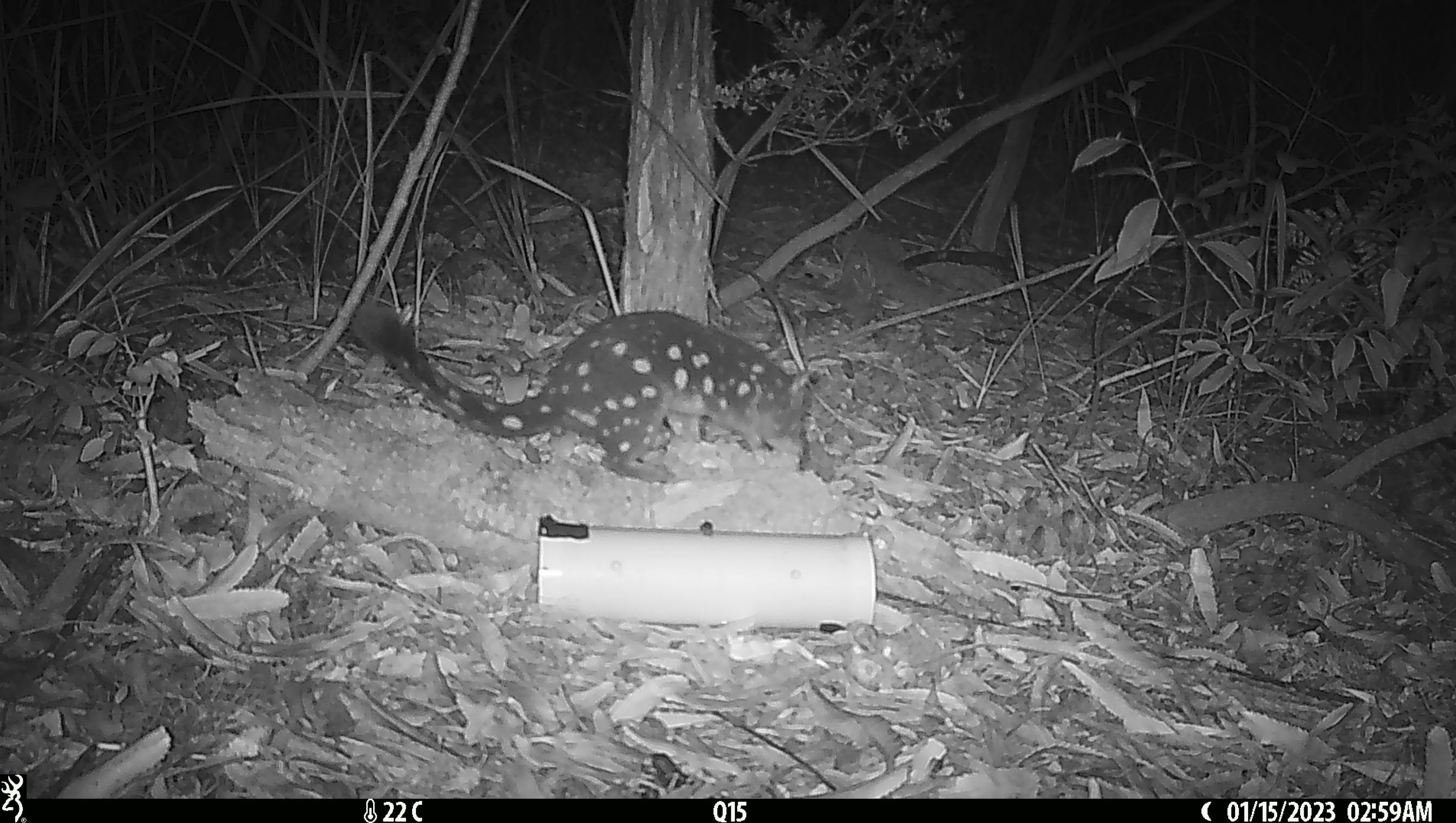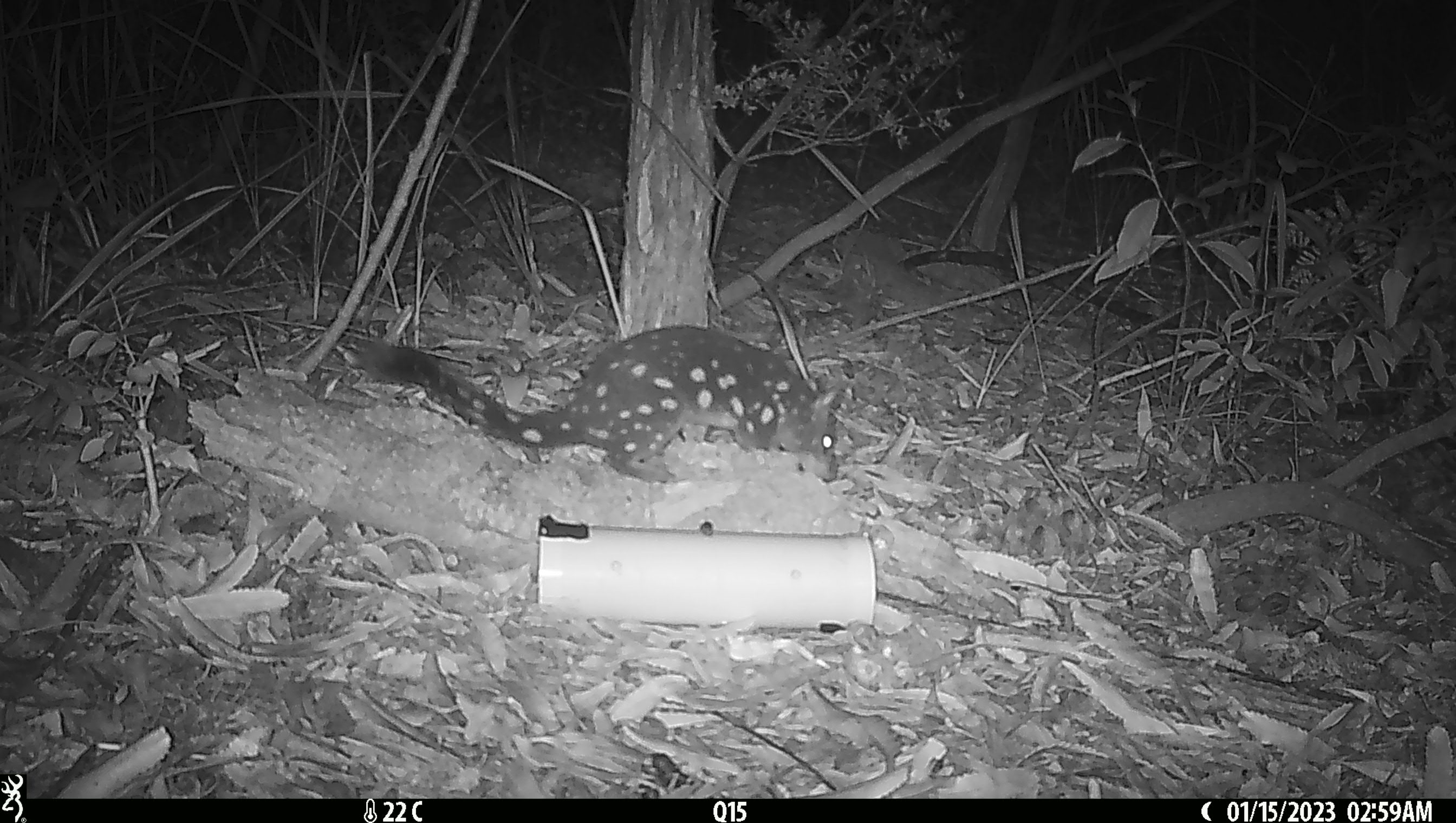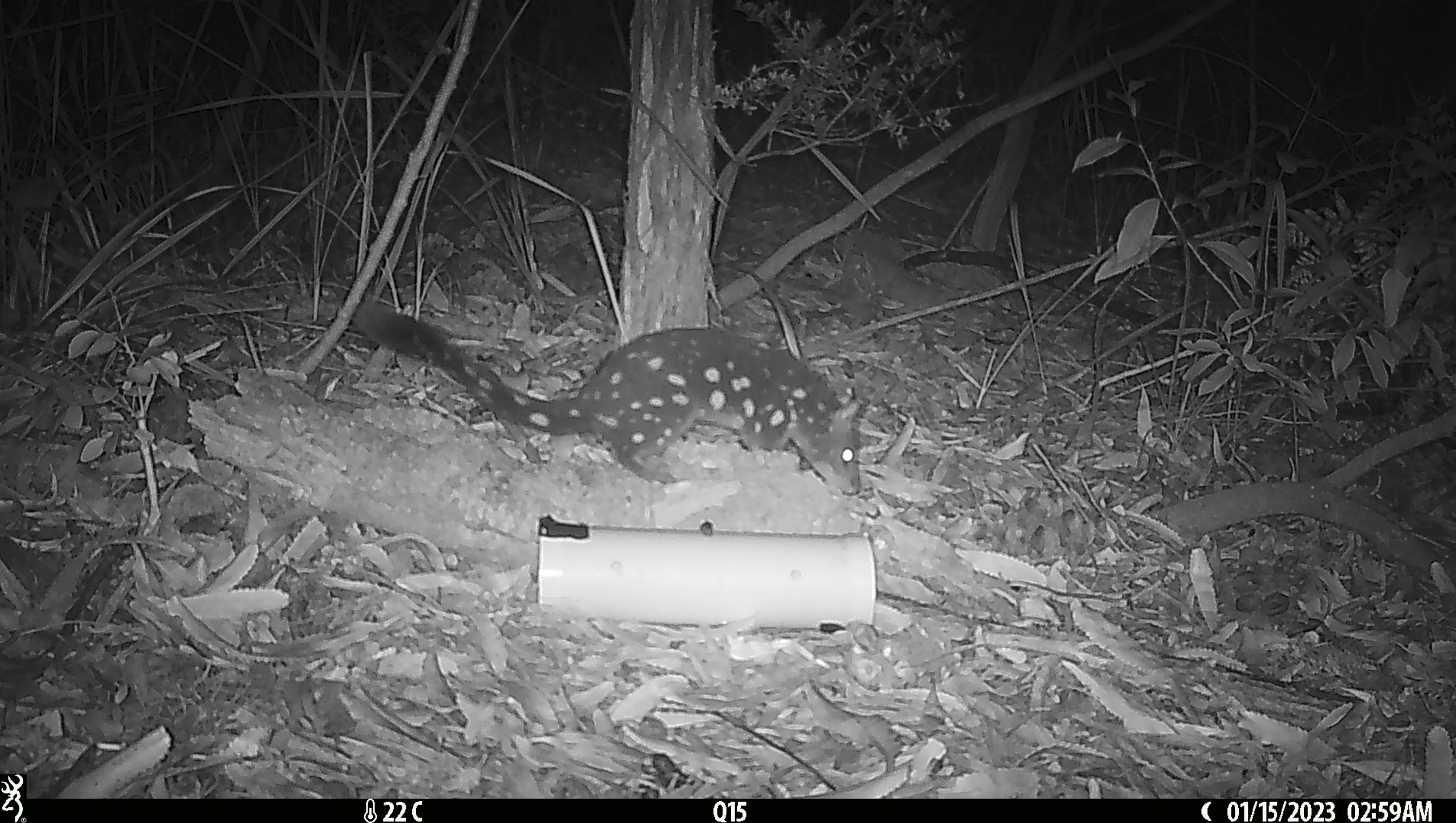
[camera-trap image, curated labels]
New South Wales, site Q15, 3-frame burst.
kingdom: Animalia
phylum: Chordata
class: Mammalia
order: Dasyuromorphia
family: Dasyuridae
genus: Dasyurus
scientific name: Dasyurus maculatus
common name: spotted-tailed quoll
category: quoll